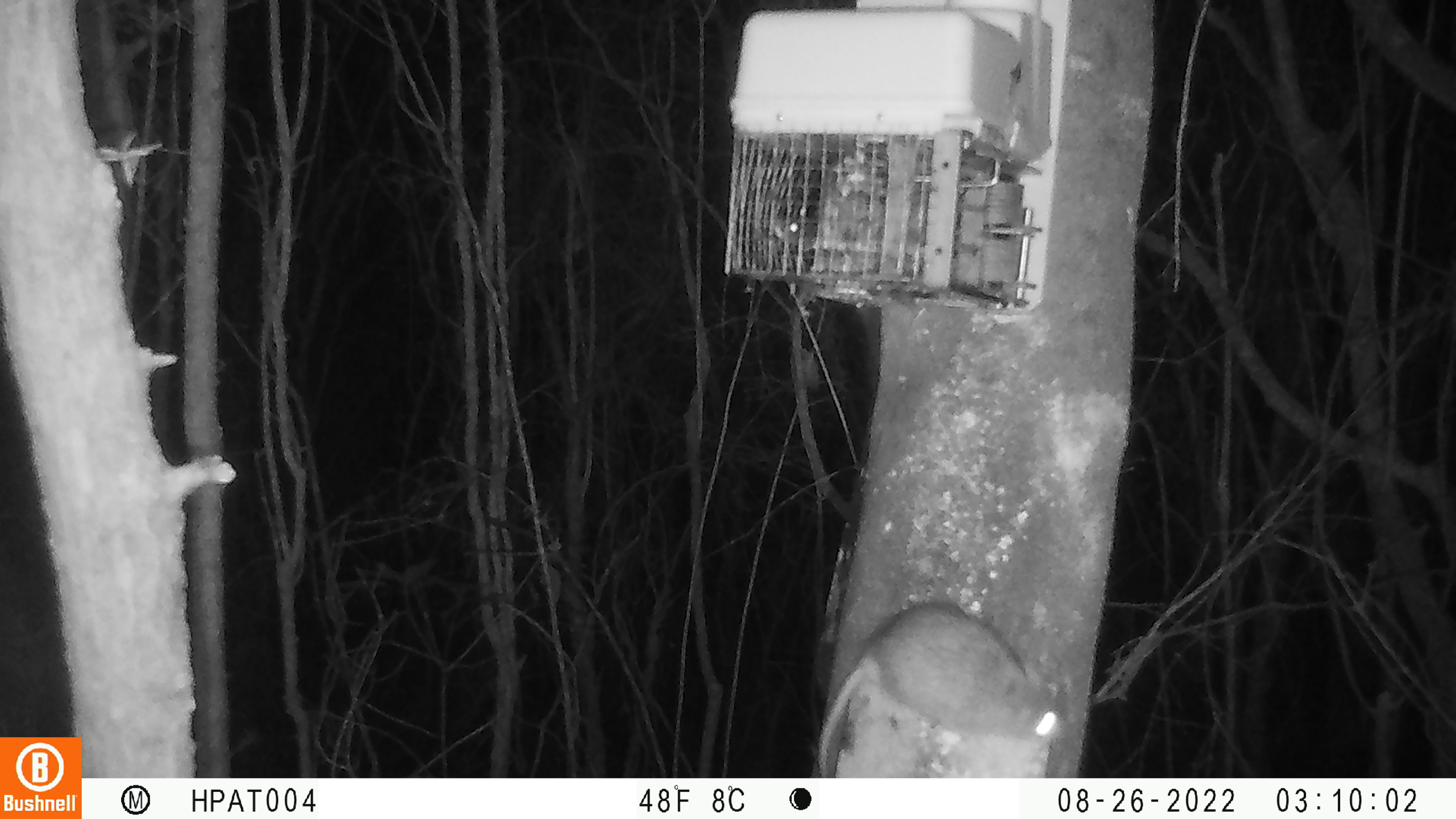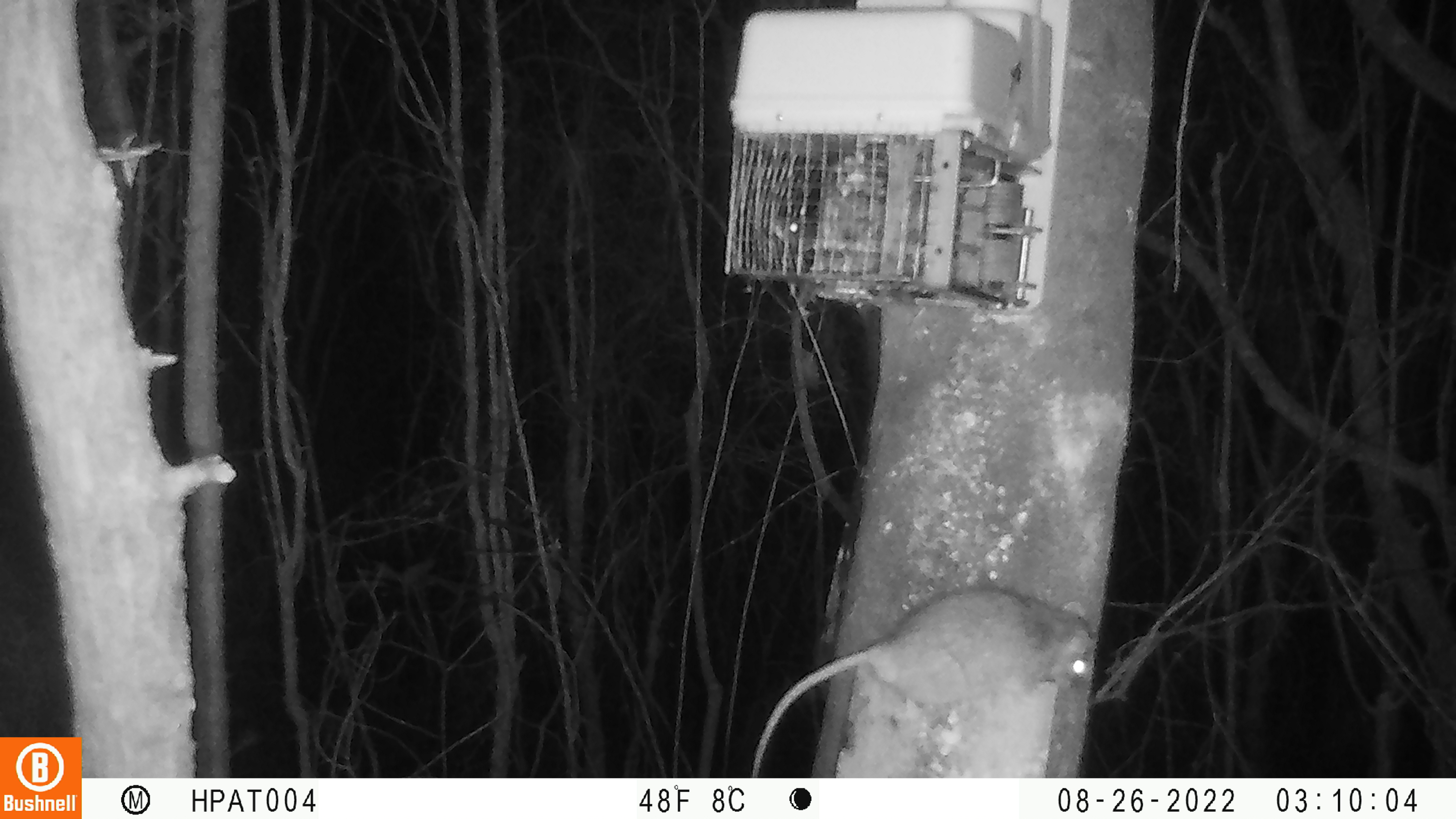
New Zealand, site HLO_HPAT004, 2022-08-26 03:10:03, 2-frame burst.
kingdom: Animalia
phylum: Chordata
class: Mammalia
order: Rodentia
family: Muridae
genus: Rattus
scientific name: Rattus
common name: rat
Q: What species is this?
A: Rat (Rattus).